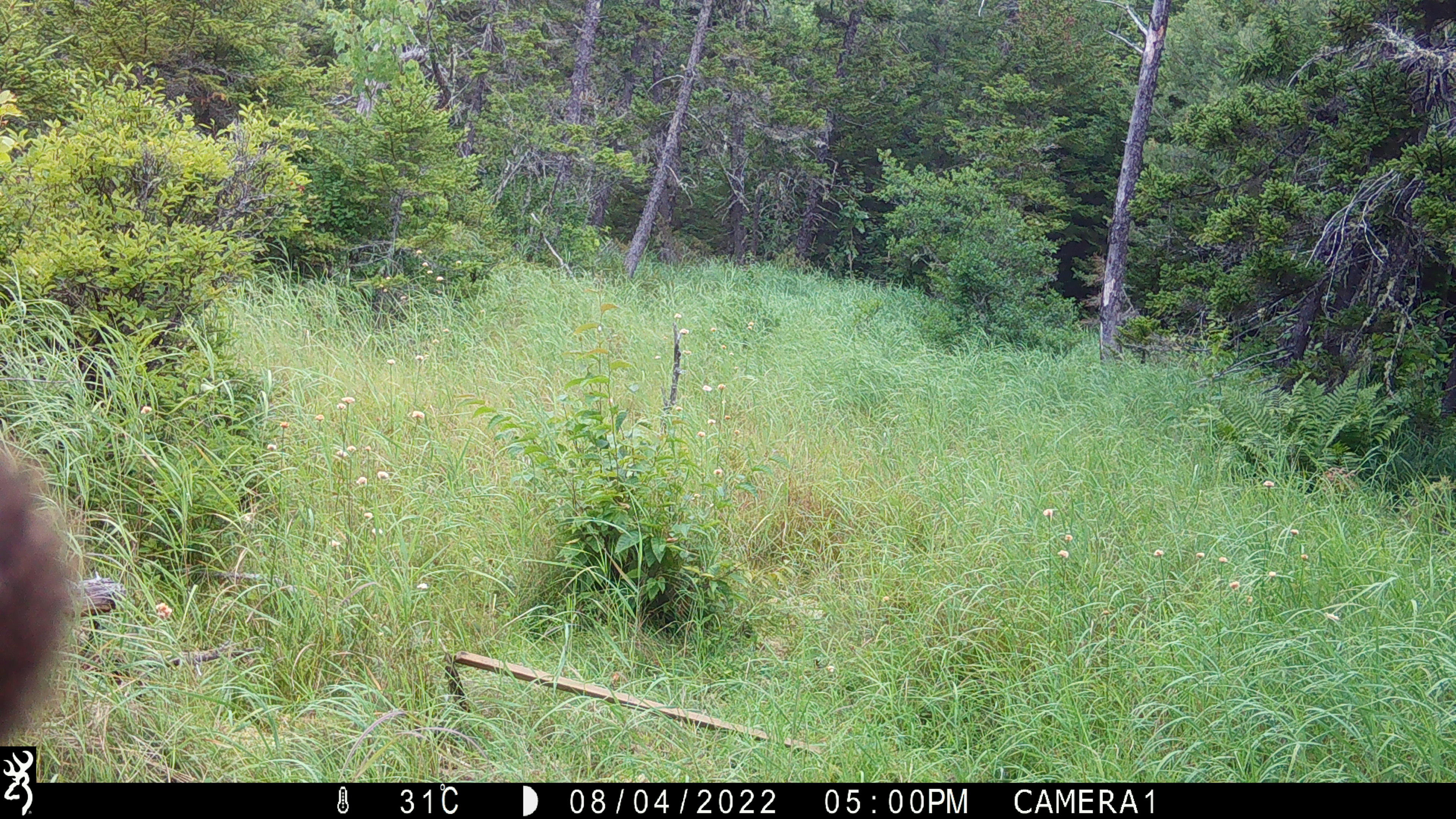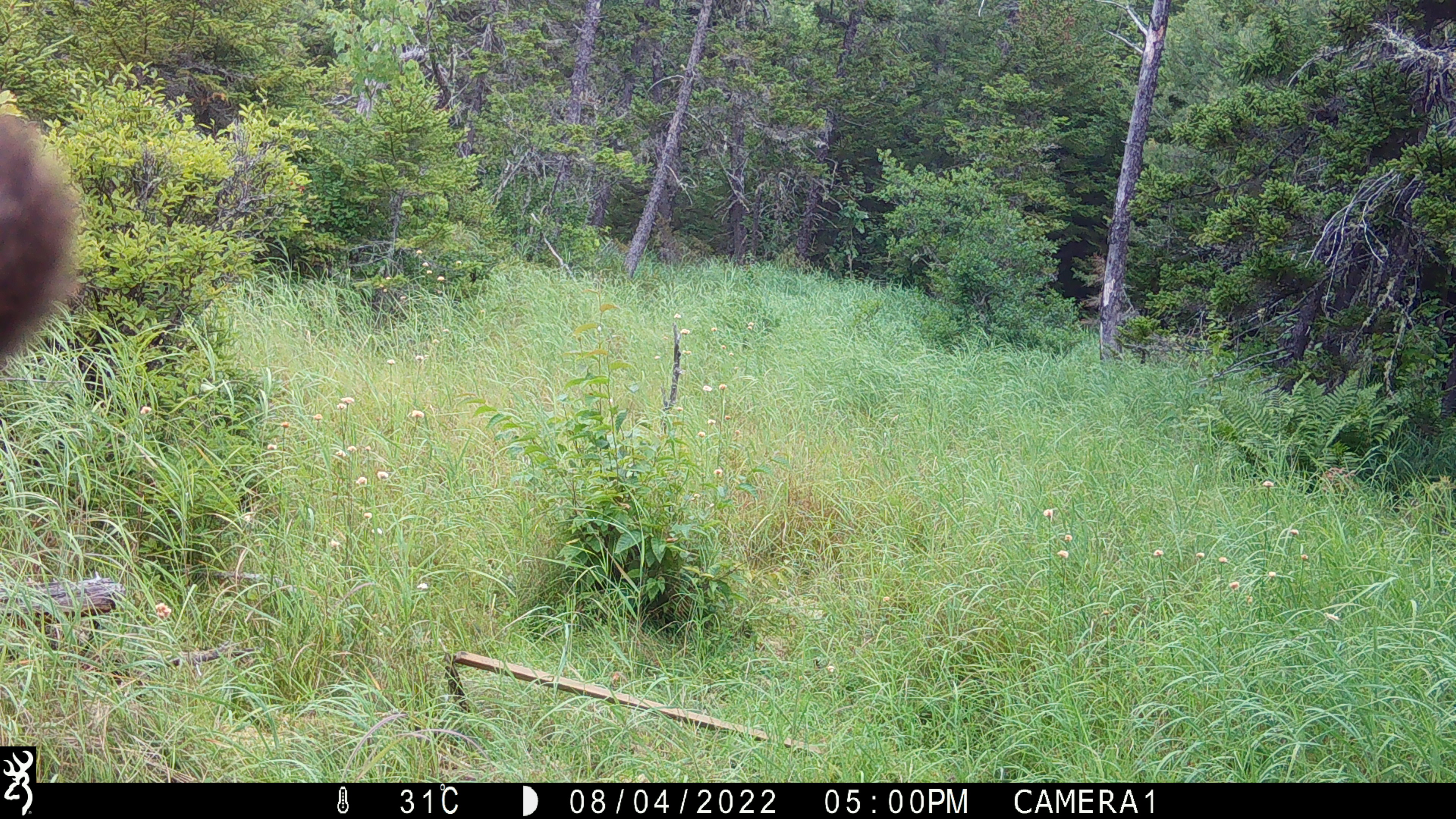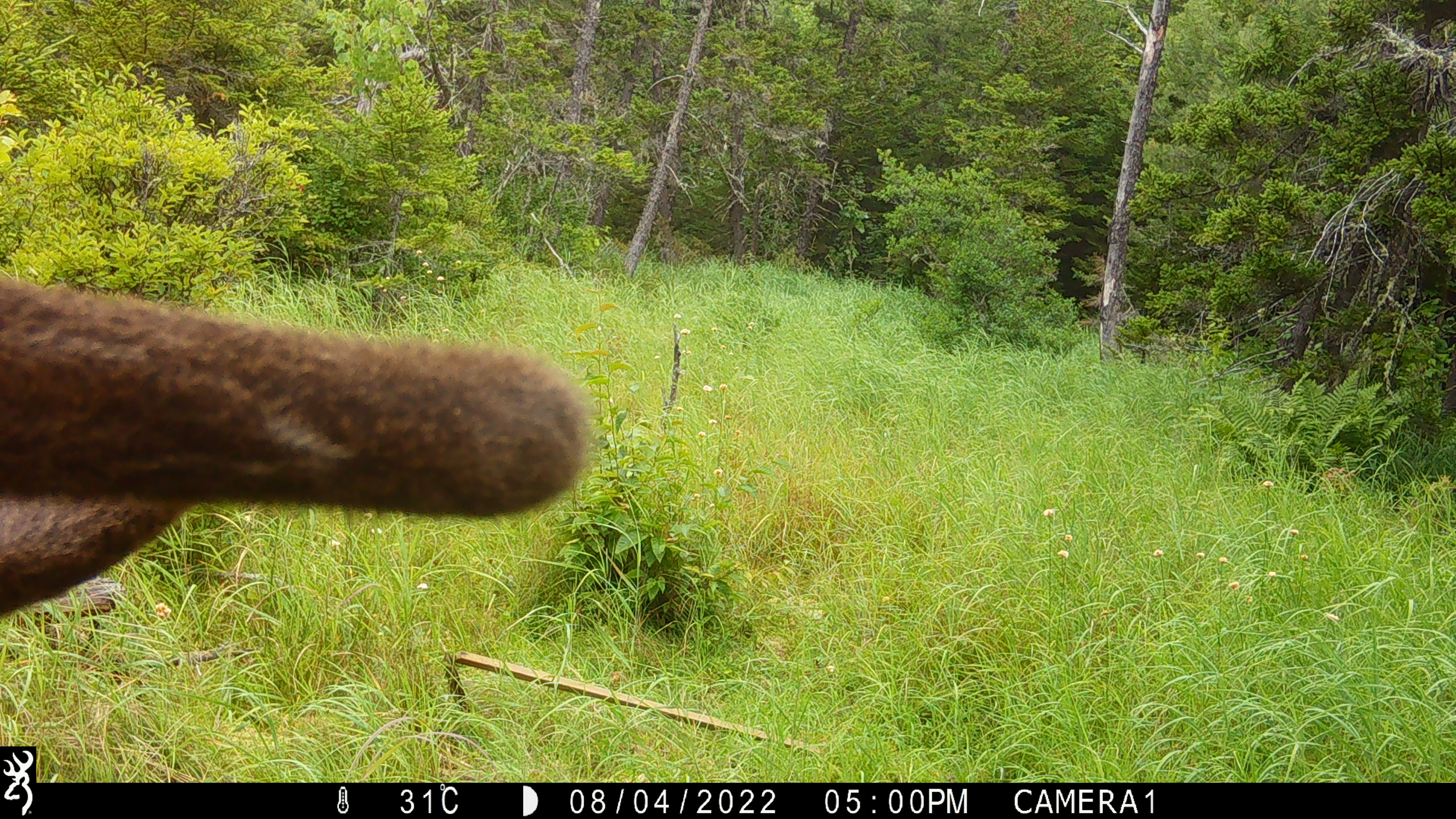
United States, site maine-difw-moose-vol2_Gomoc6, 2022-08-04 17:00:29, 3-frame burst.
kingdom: Animalia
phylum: Chordata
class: Mammalia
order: Artiodactyla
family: Cervidae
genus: Alces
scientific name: Alces alces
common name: moose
Moose (Alces alces).